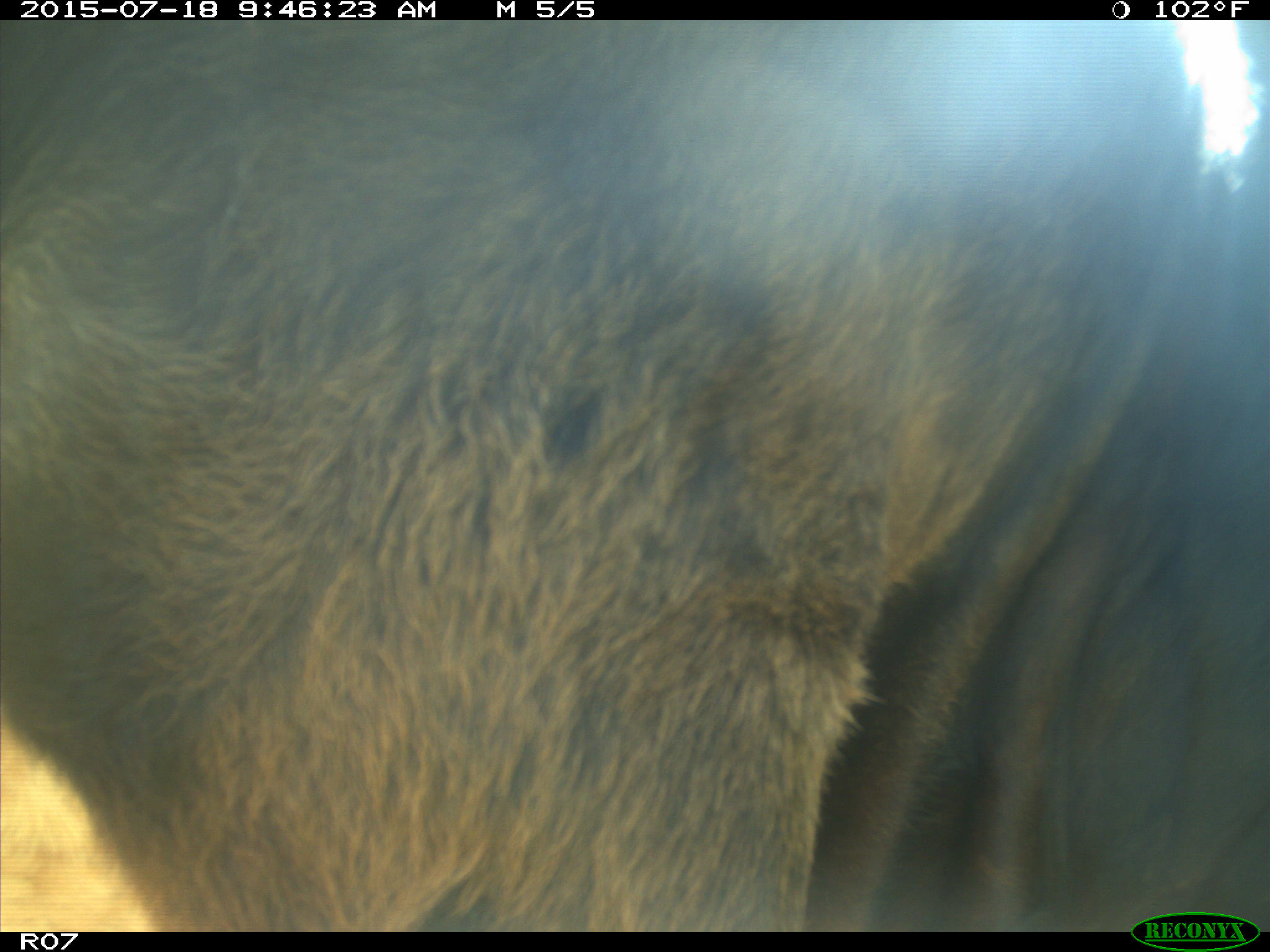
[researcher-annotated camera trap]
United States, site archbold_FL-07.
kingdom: Animalia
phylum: Chordata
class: Mammalia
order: Artiodactyla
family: Bovidae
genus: Bos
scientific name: Bos taurus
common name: domestic cow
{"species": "Bos taurus (domestic cow)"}